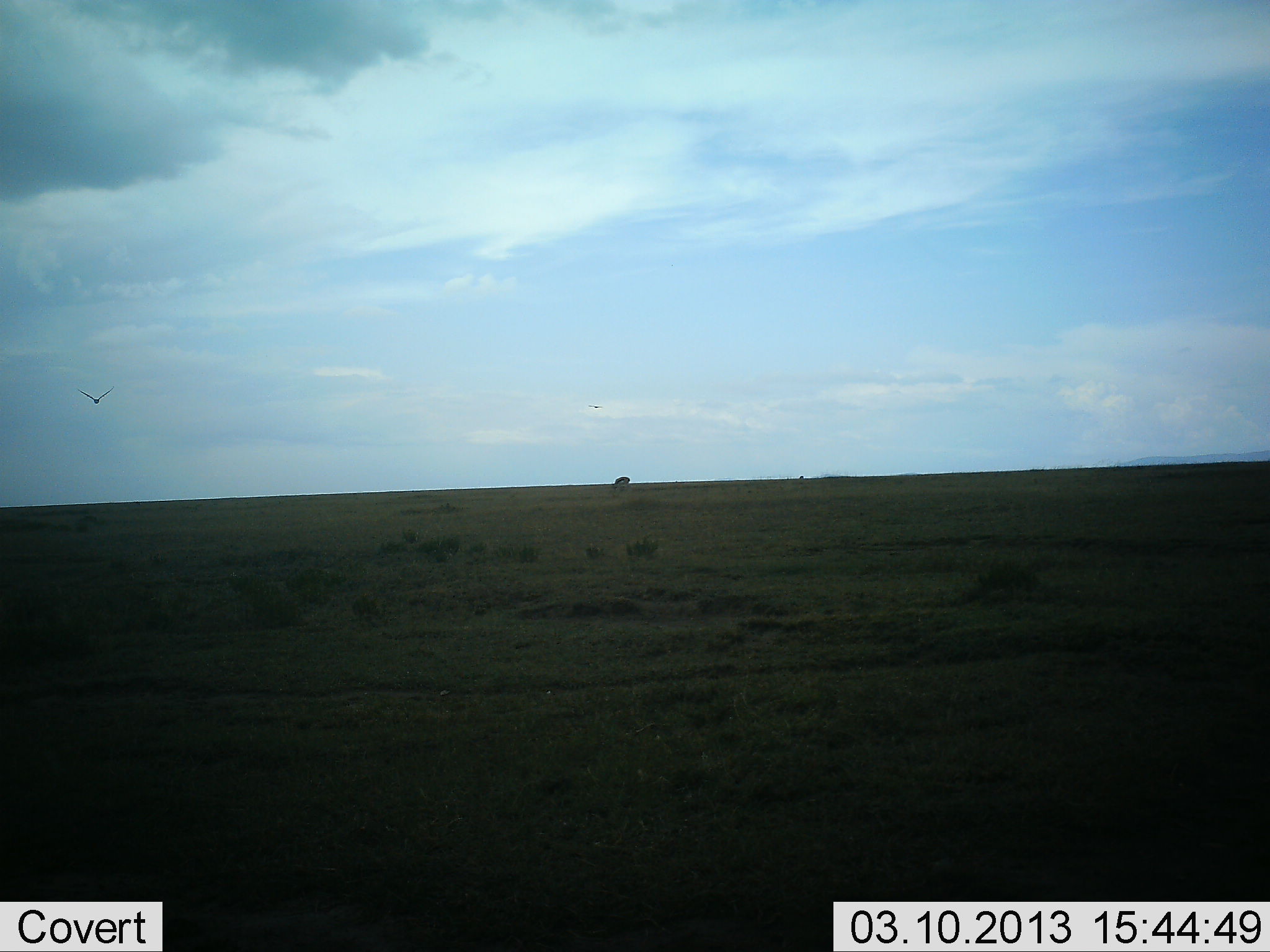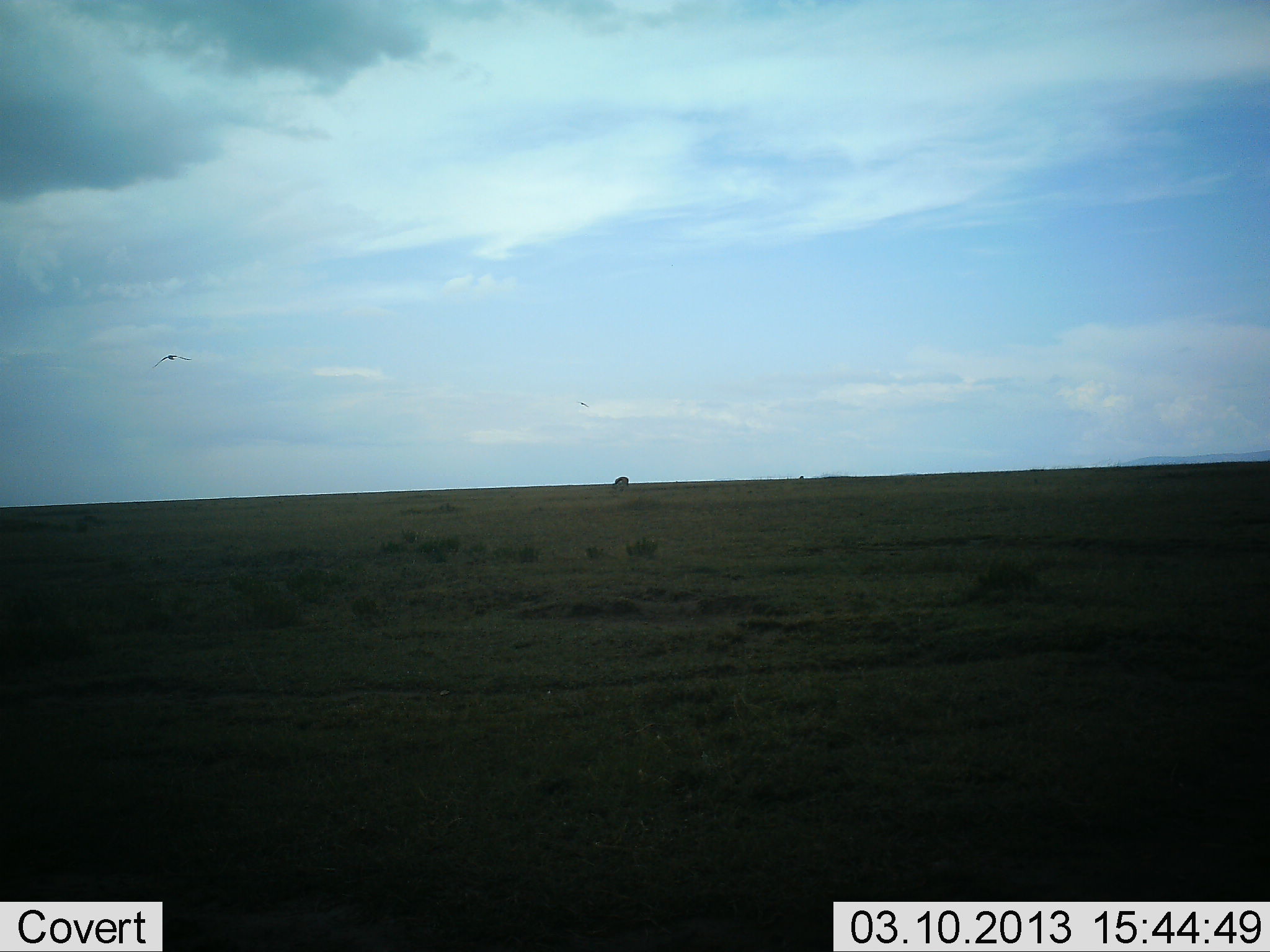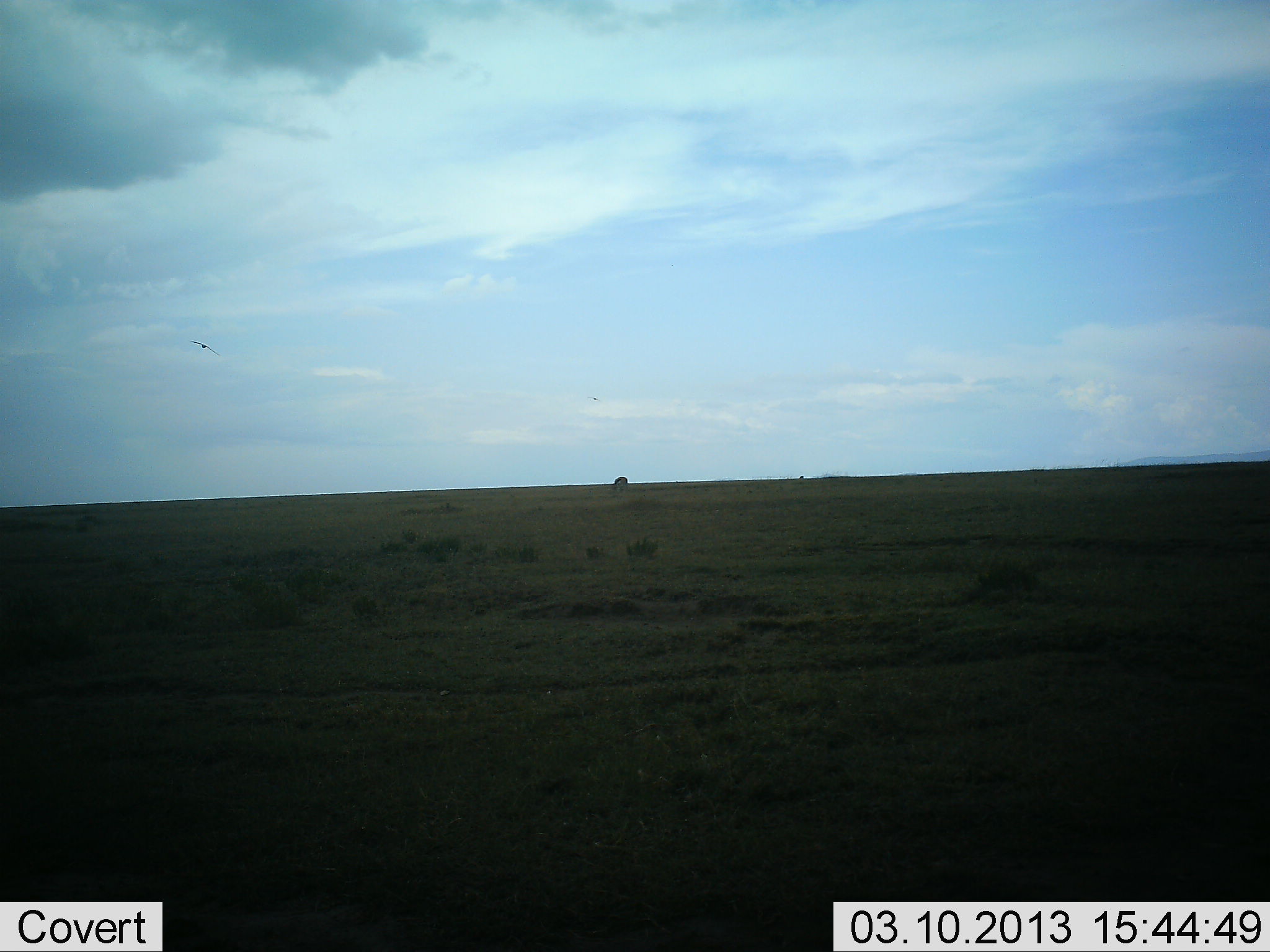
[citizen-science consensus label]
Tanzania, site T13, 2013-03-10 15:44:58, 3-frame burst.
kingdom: Animalia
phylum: Chordata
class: Aves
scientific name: Aves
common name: bird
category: otherbird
Otherbird (bird) (Aves), count 1. Behavior (volunteer vote fractions): standing 0%, resting 0%, moving 100%, interacting 0%. Young present (vote fraction): 0%. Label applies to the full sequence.